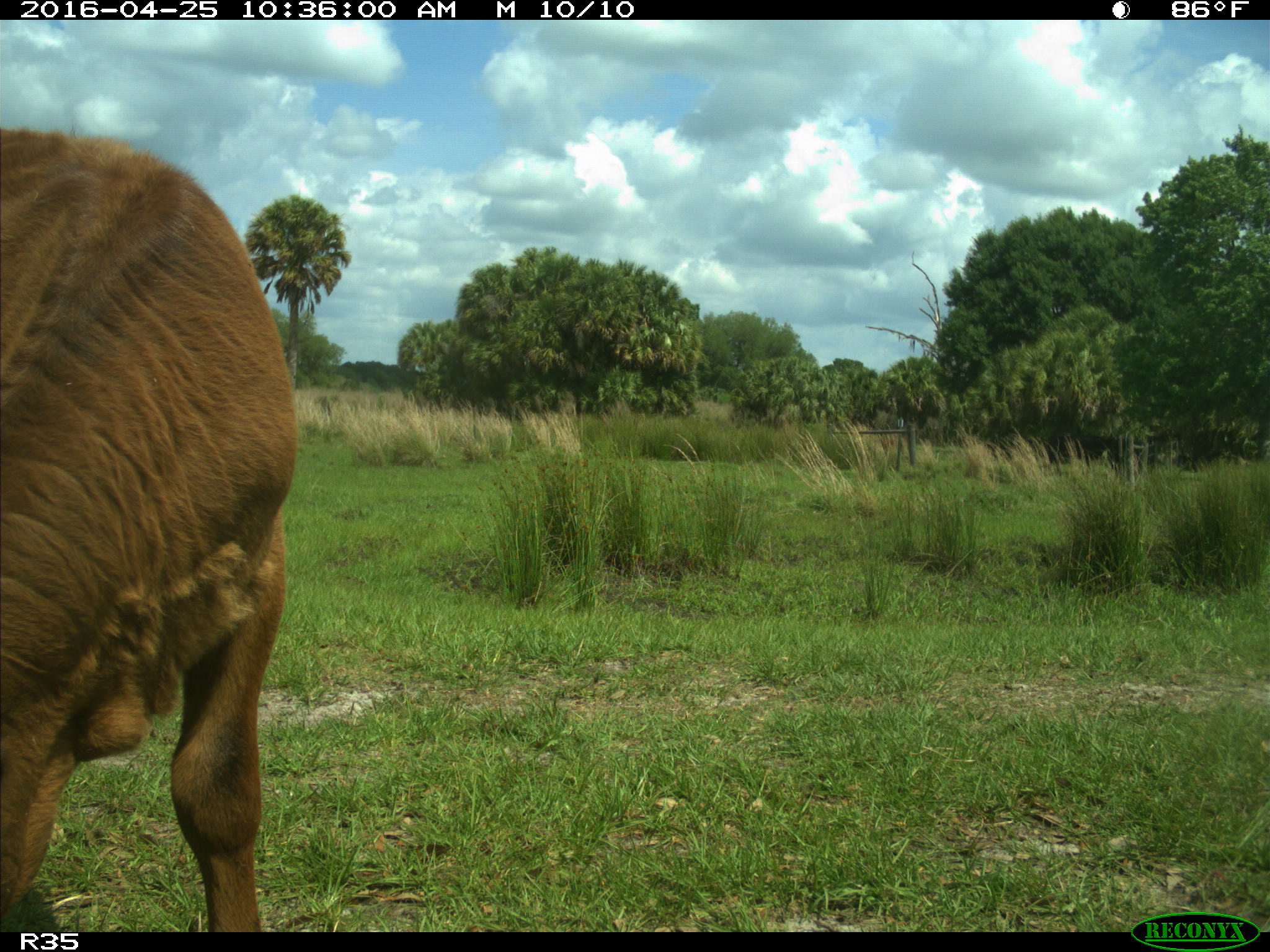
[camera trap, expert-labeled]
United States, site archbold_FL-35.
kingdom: Animalia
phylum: Chordata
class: Mammalia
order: Artiodactyla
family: Bovidae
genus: Bos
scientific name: Bos taurus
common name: domestic cow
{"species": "Bos taurus (domestic cow)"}